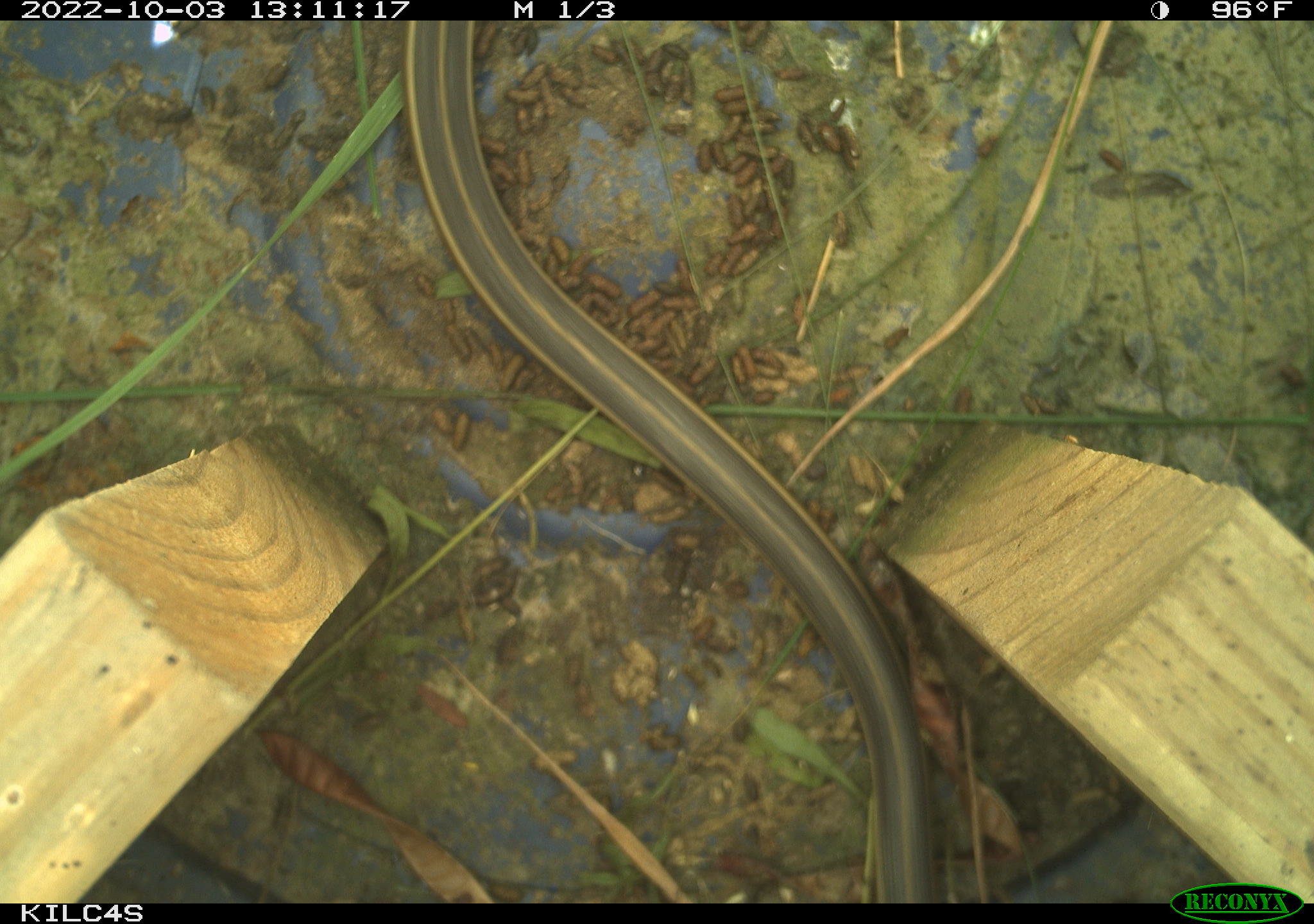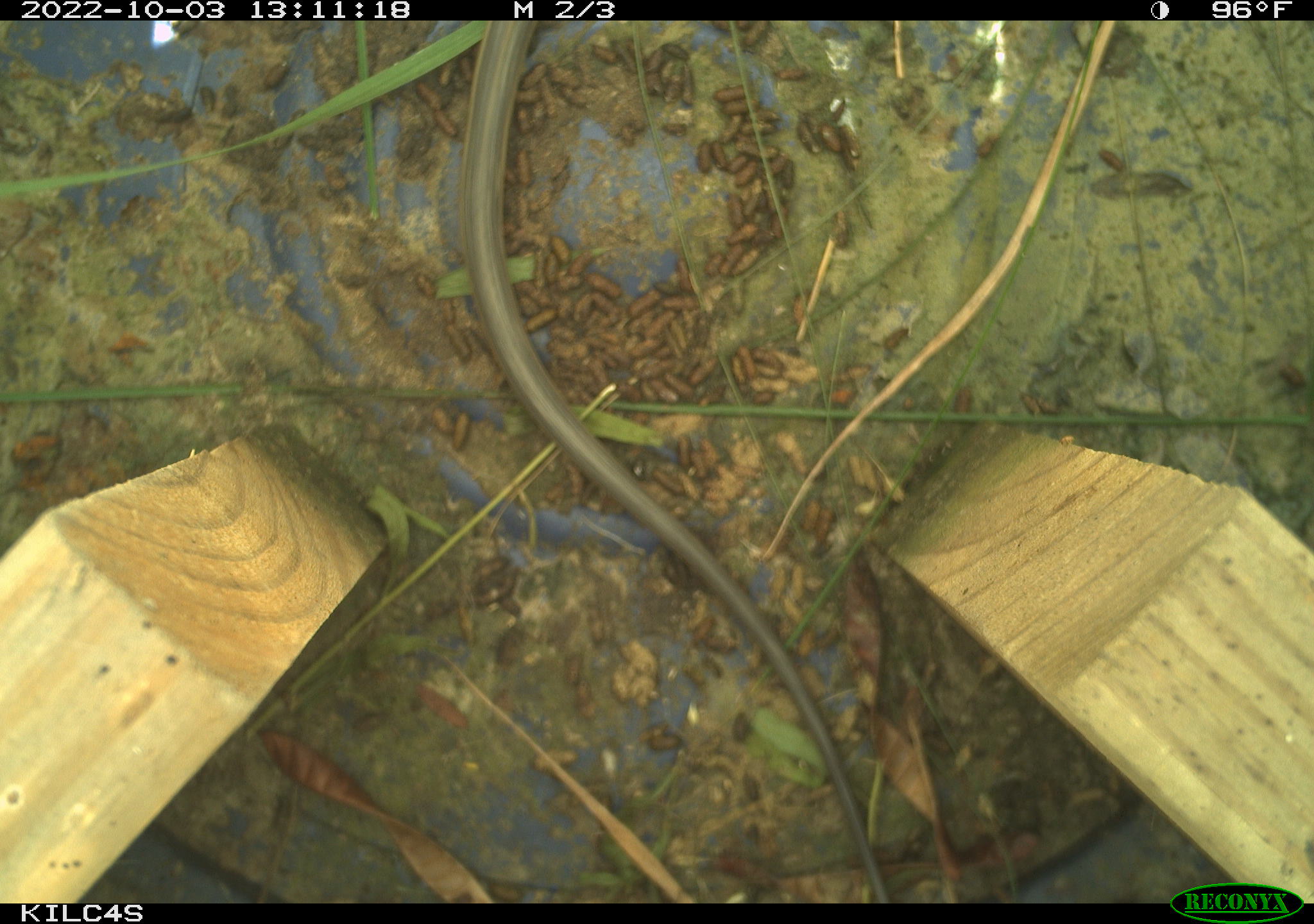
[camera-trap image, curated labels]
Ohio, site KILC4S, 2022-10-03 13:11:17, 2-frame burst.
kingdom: Animalia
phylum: Chordata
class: Reptilia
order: Squamata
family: Colubridae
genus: Thamnophis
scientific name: Thamnophis sirtalis sirtalis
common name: eastern gartersnake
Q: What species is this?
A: Eastern gartersnake (Thamnophis sirtalis sirtalis).